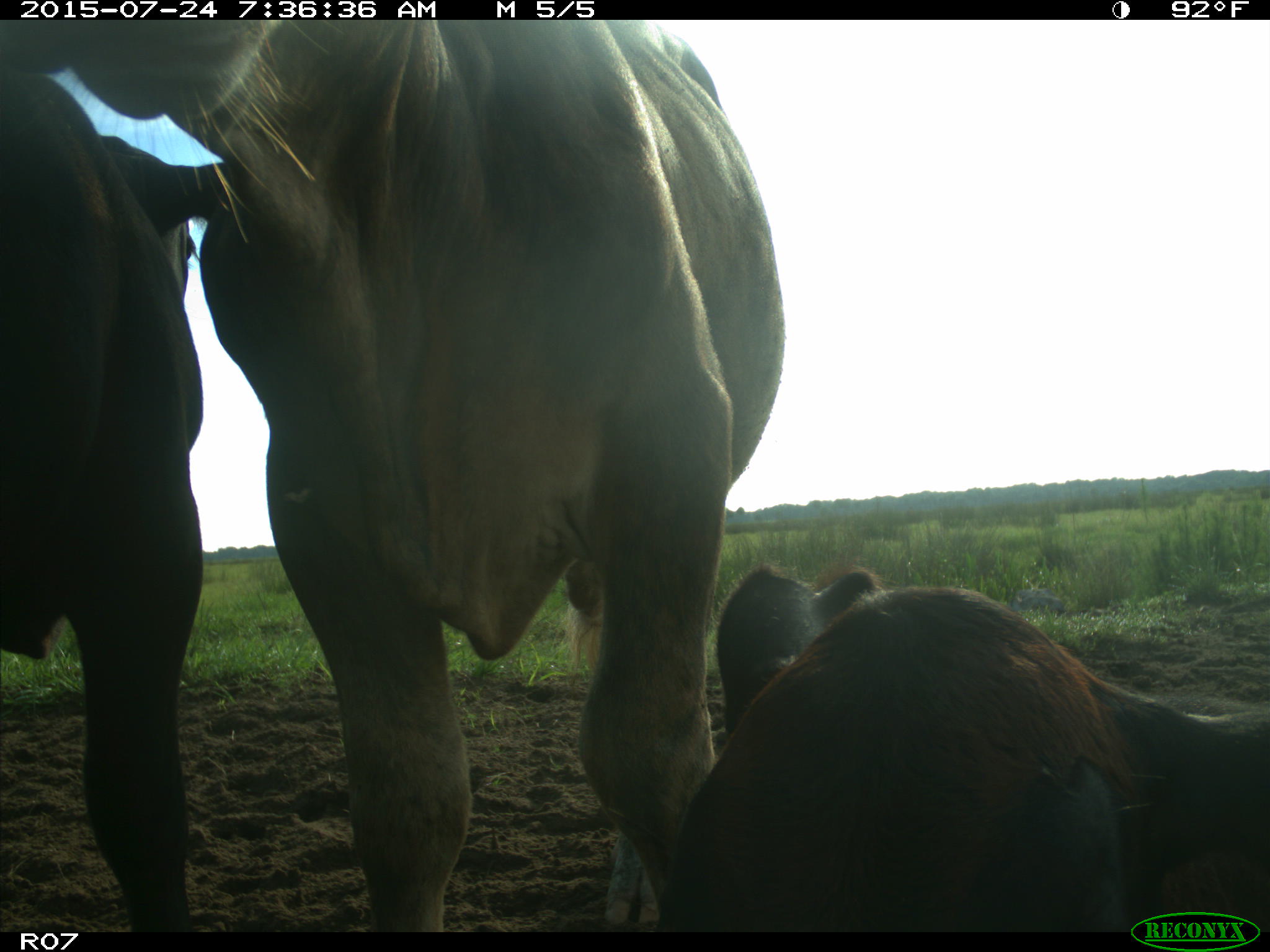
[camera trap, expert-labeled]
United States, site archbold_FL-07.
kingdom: Animalia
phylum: Chordata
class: Mammalia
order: Artiodactyla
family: Bovidae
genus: Bos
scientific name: Bos taurus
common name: domestic cow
Bos taurus (domestic cow).